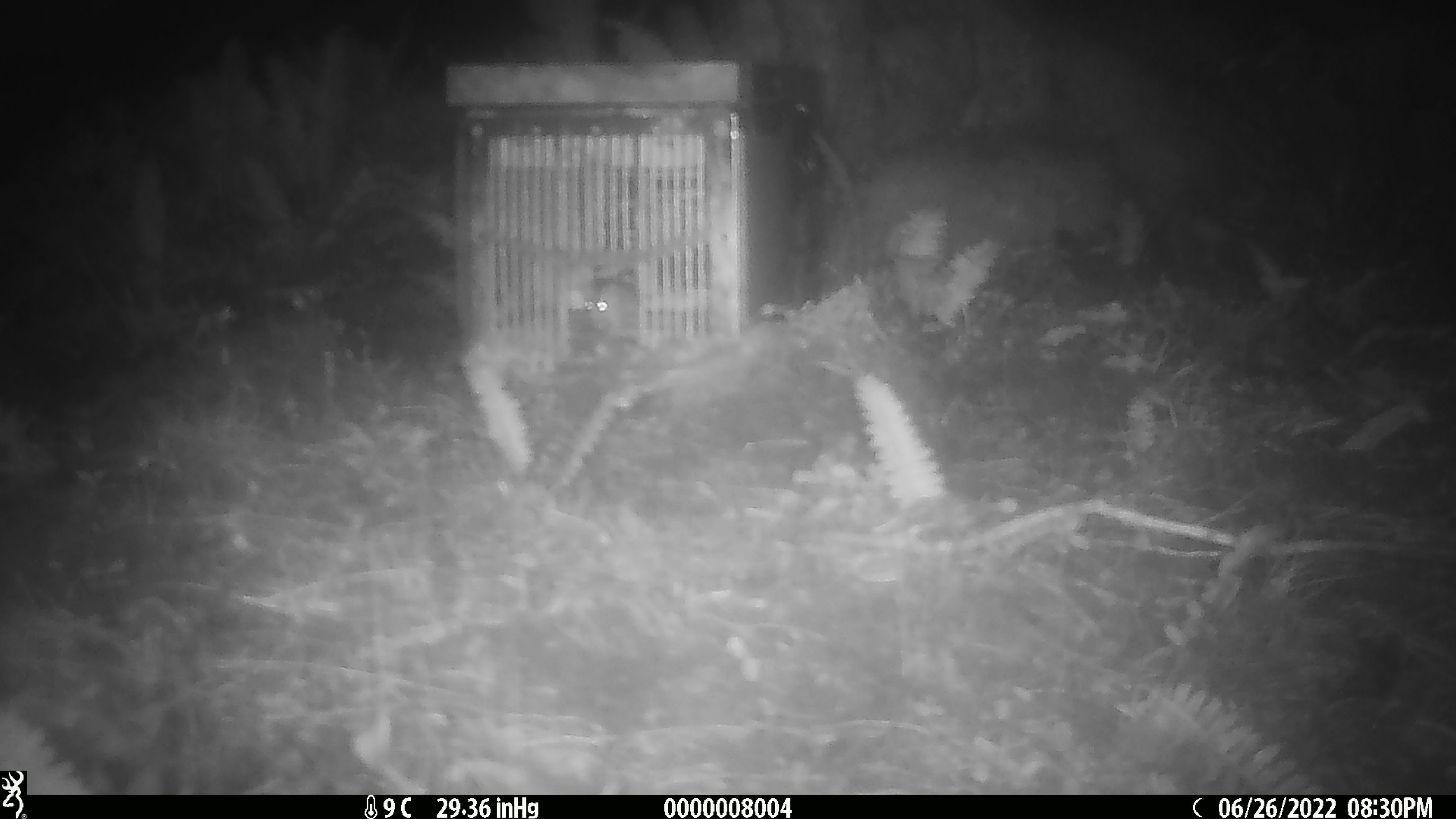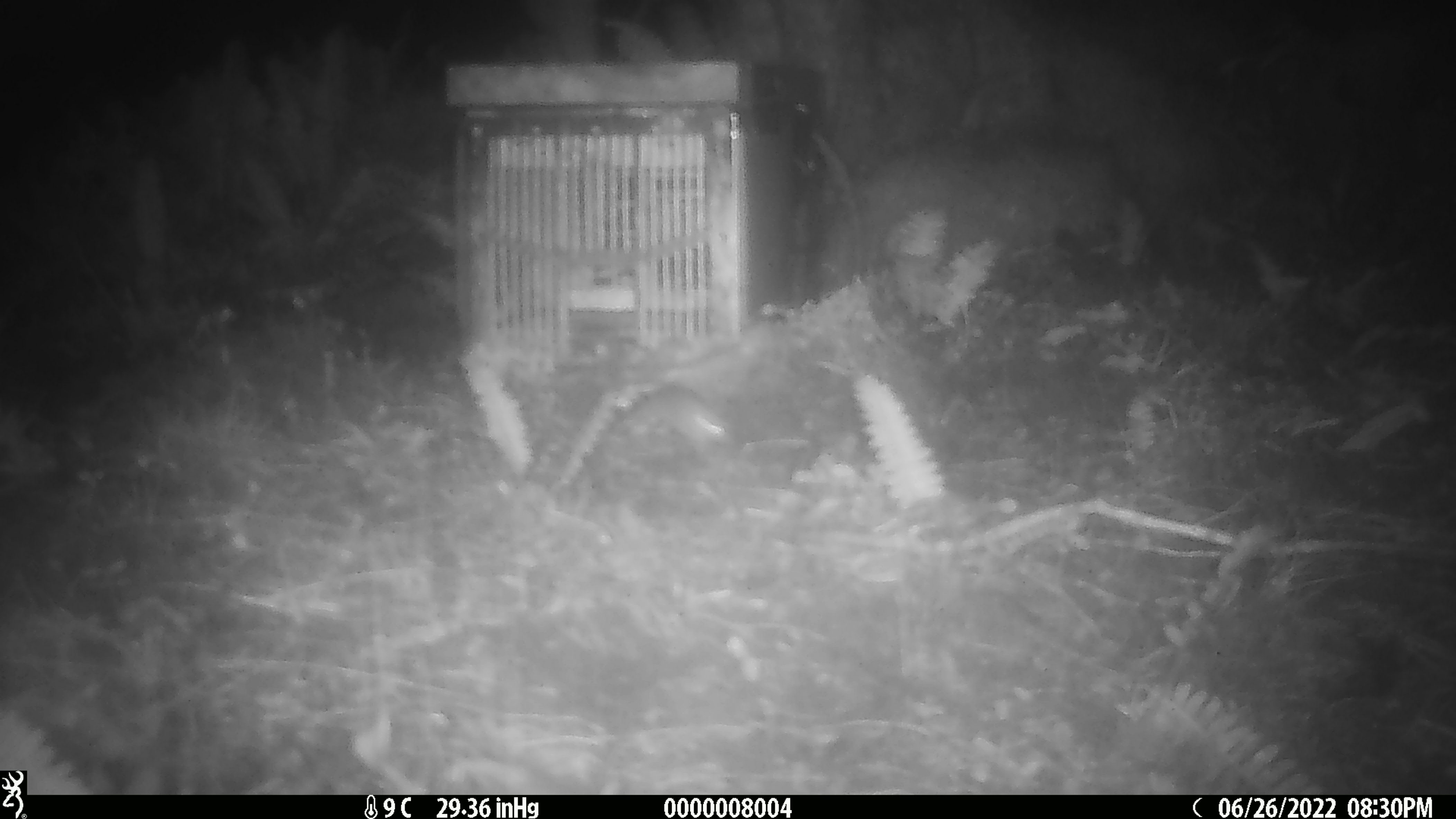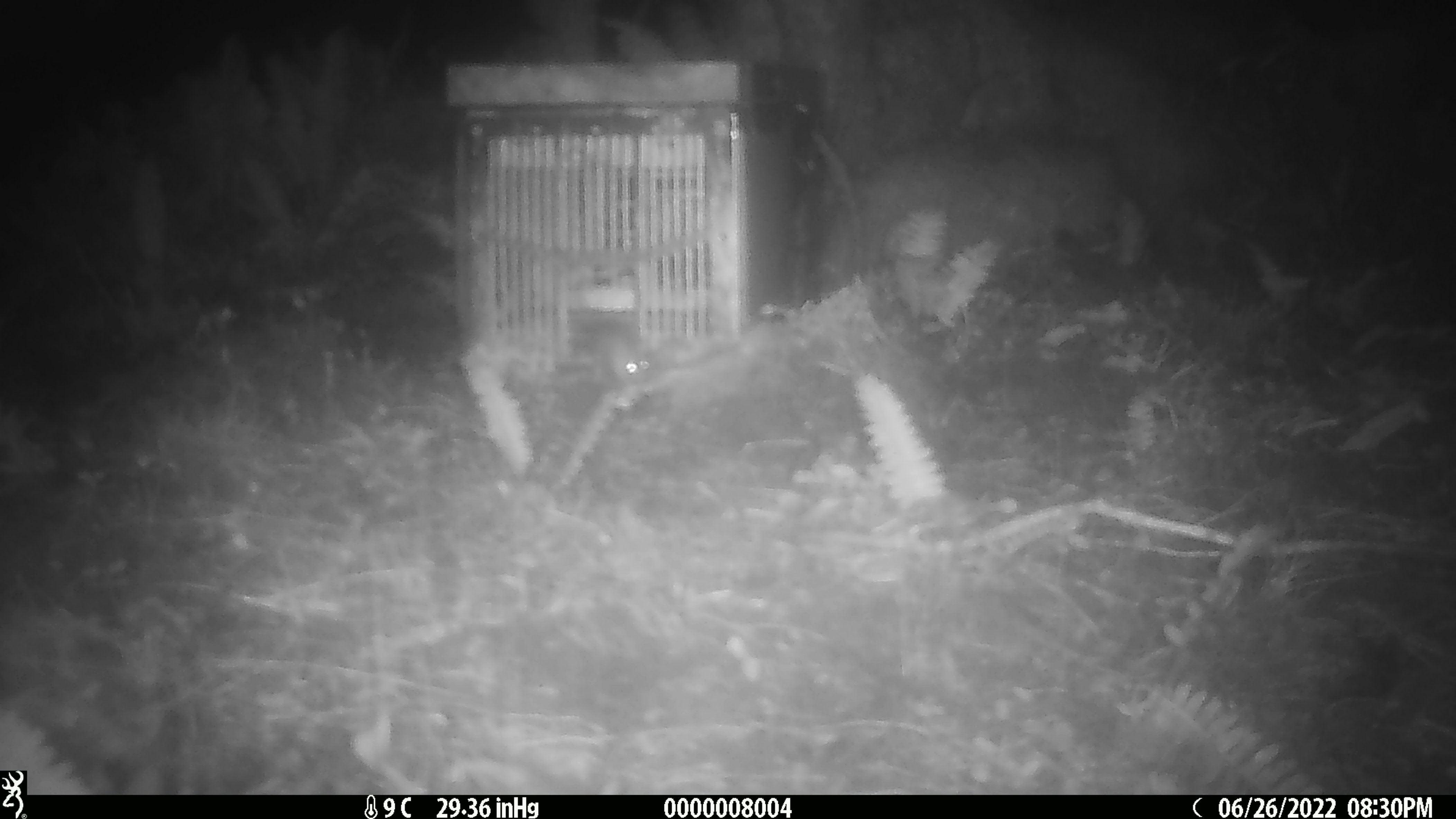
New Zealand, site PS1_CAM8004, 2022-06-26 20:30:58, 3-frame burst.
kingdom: Animalia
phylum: Chordata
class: Mammalia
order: Rodentia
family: Muridae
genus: Mus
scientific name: Mus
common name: mouse